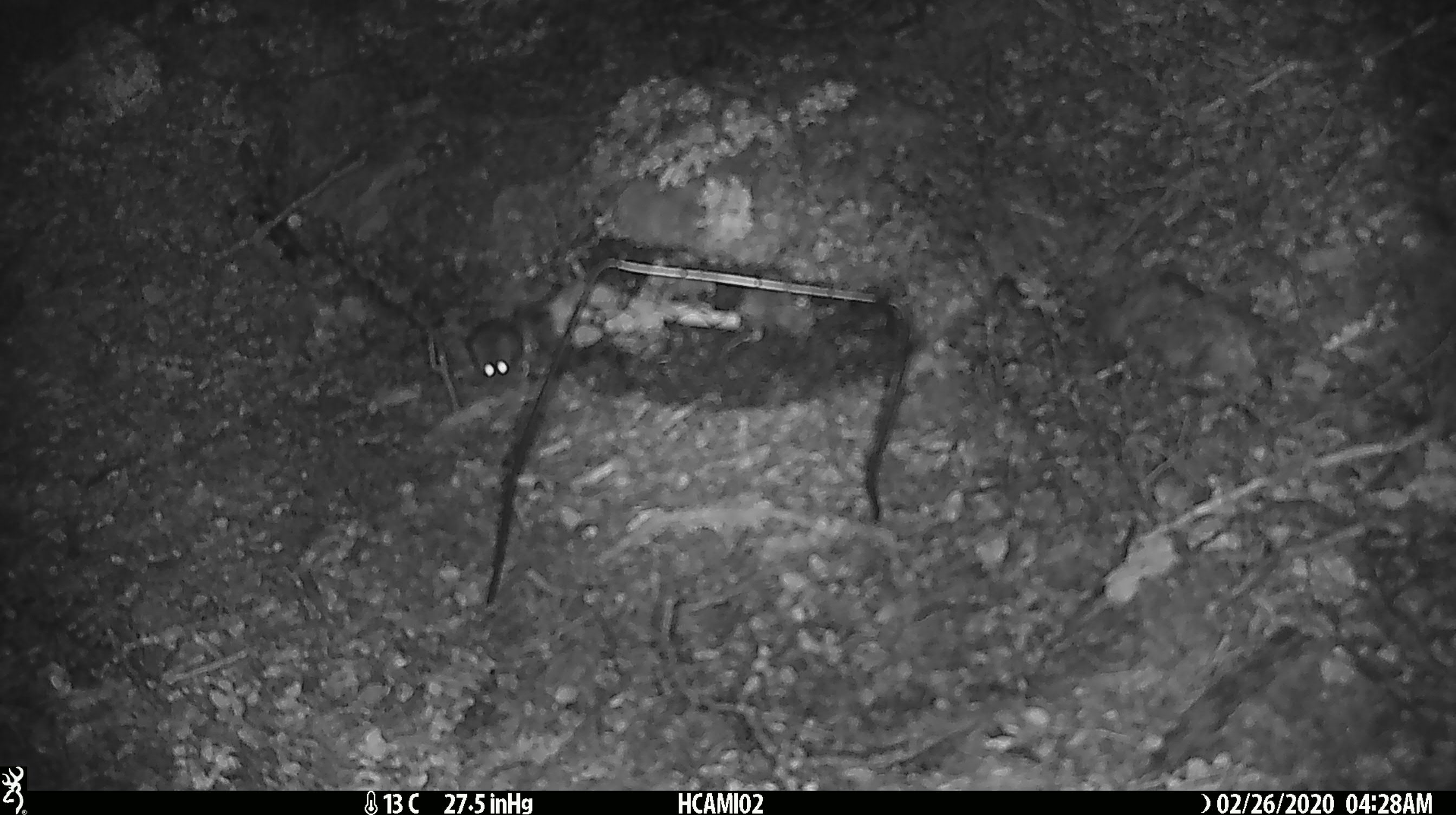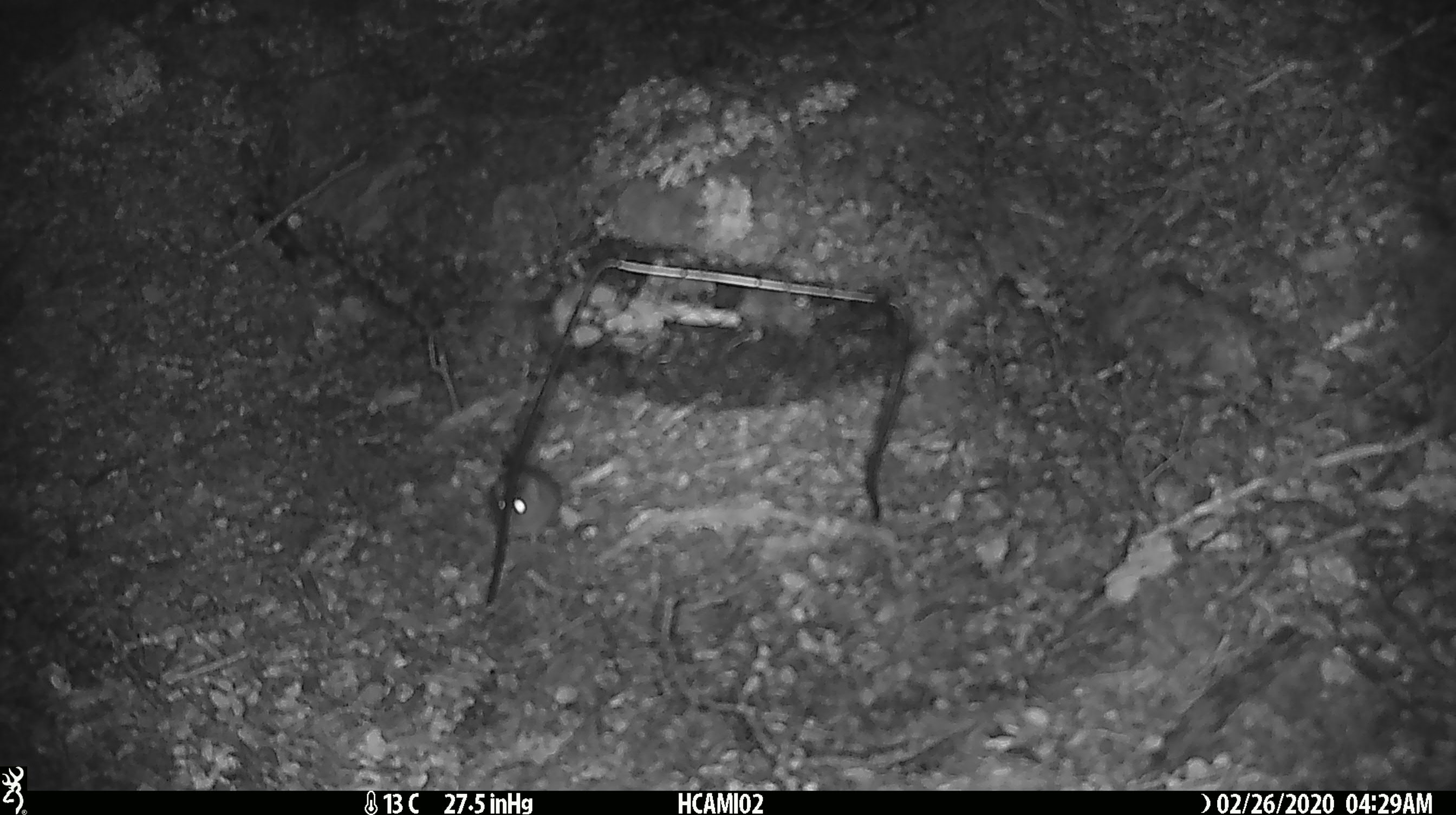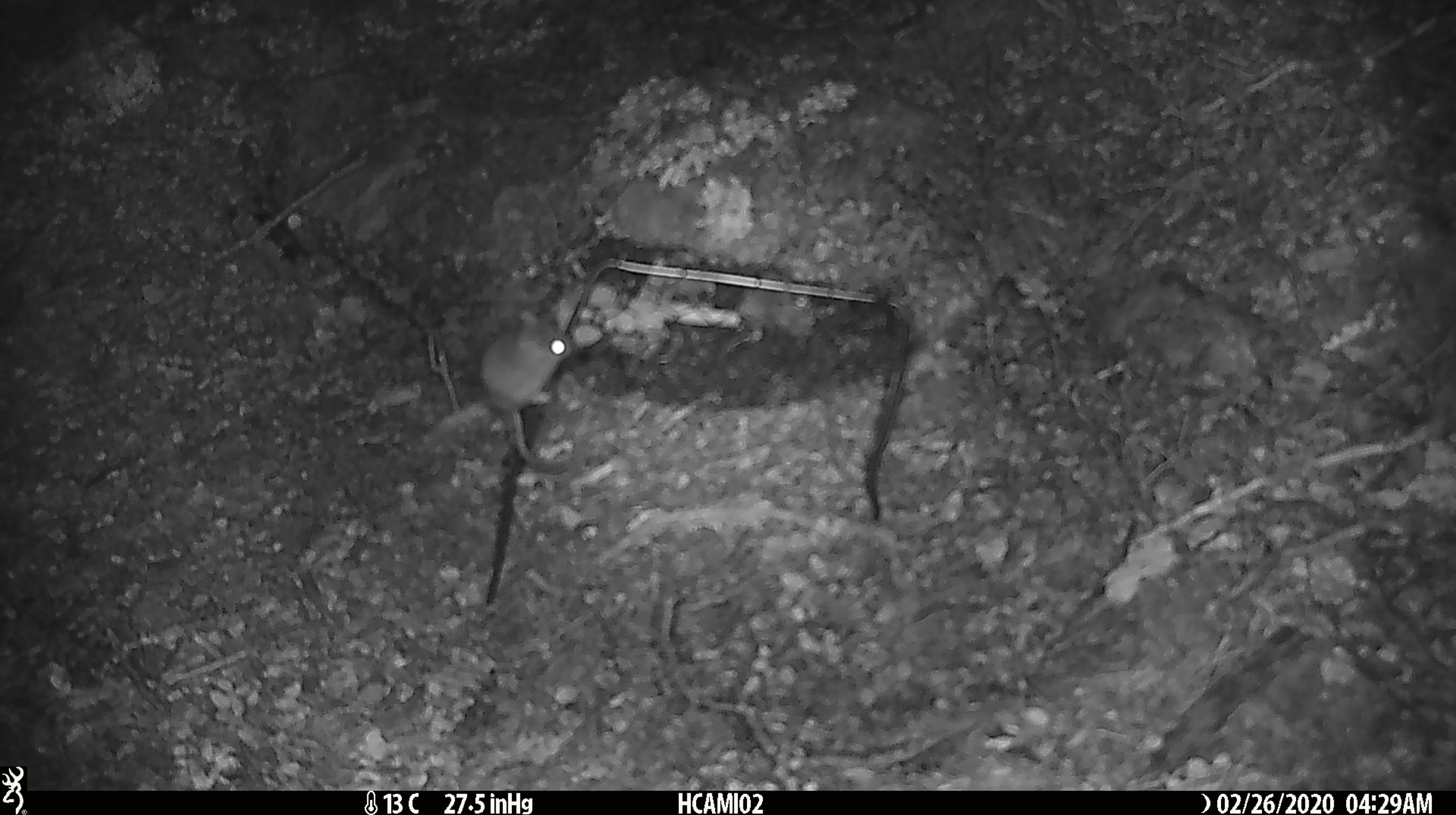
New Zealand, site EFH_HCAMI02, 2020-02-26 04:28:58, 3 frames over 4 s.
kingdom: Animalia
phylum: Chordata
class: Mammalia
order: Rodentia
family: Muridae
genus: Mus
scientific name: Mus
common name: mouse